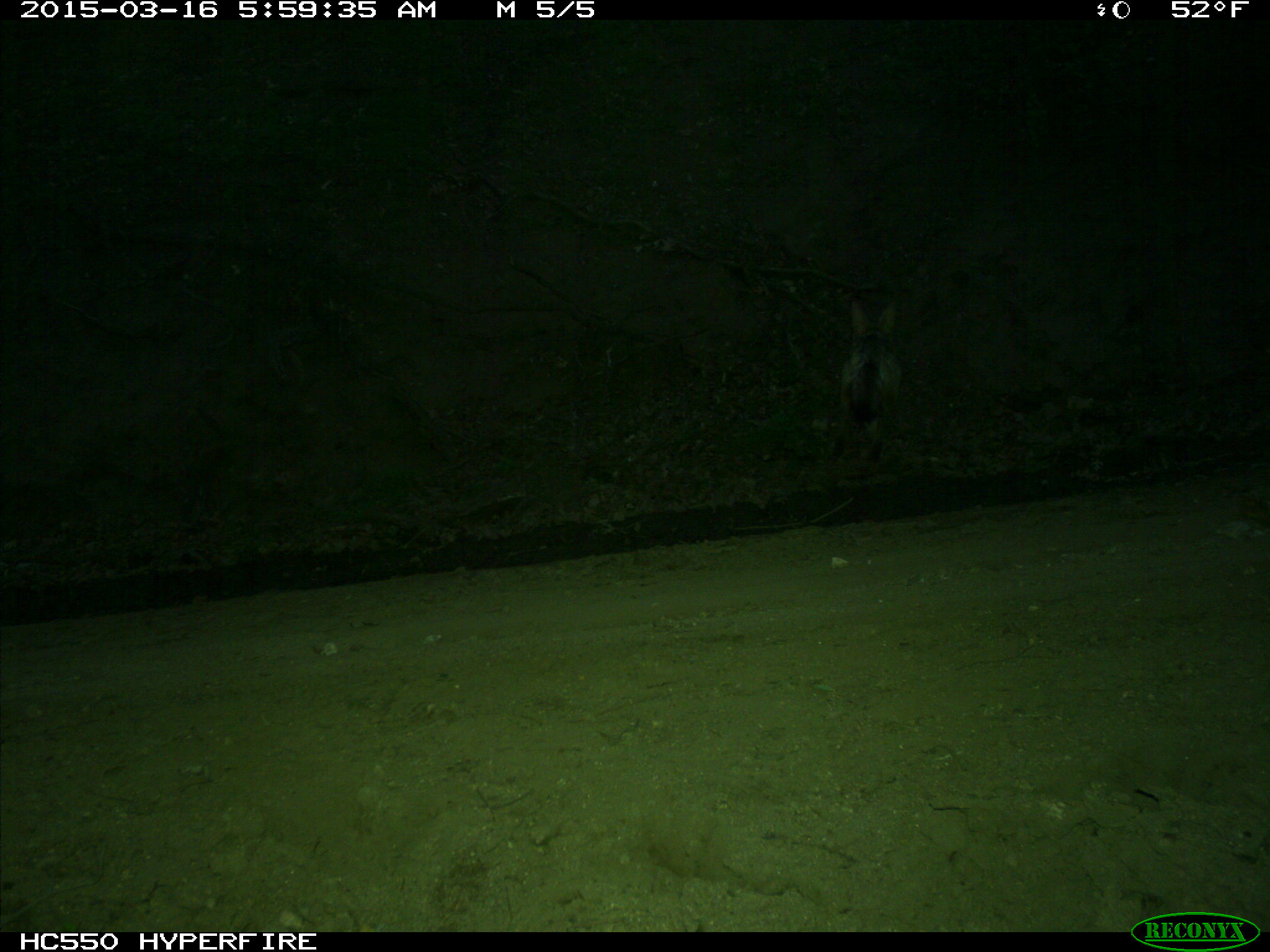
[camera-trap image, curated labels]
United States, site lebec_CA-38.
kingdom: Animalia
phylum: Chordata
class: Mammalia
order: Carnivora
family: Canidae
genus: Canis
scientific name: Canis latrans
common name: coyote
Canis latrans (coyote).